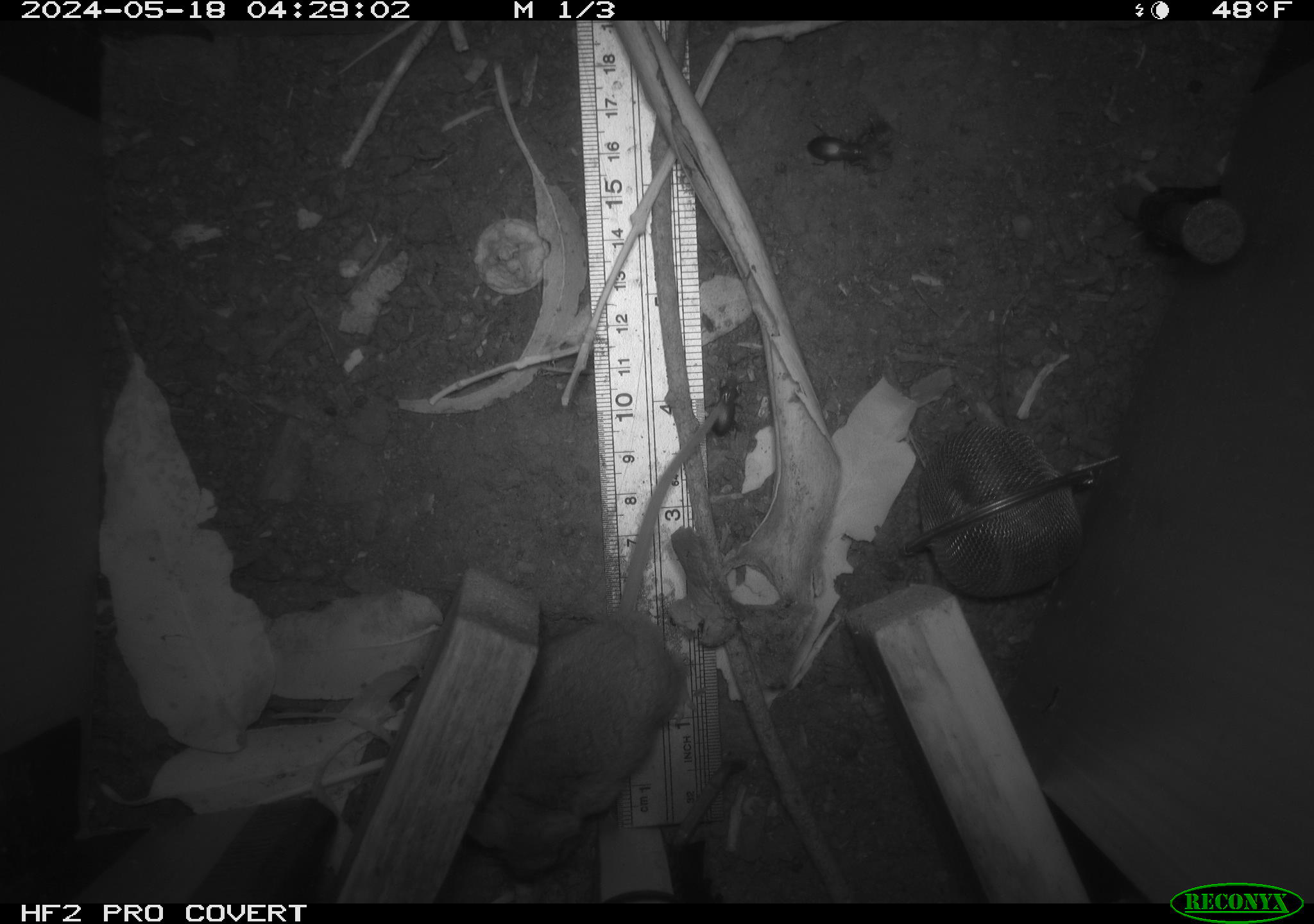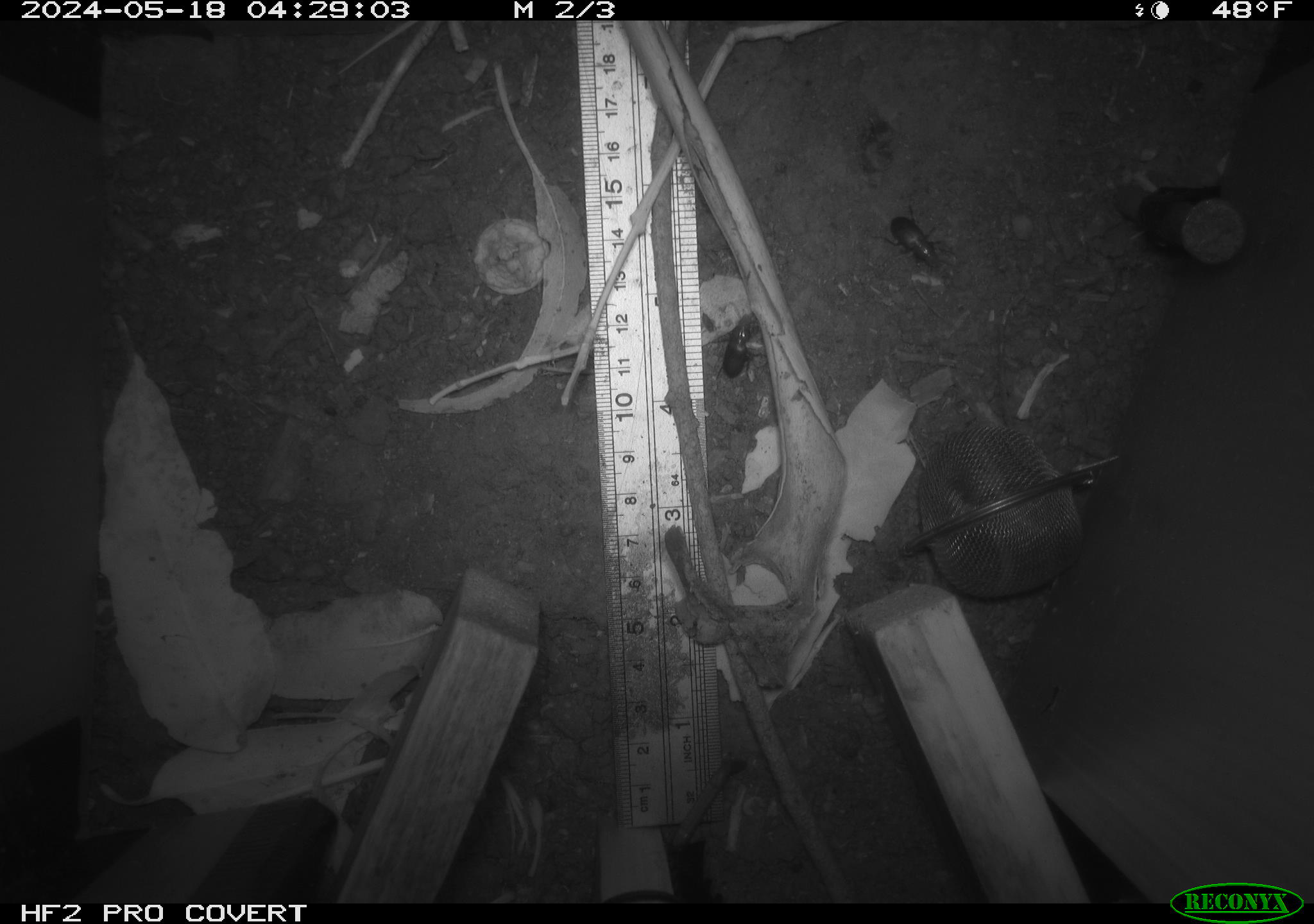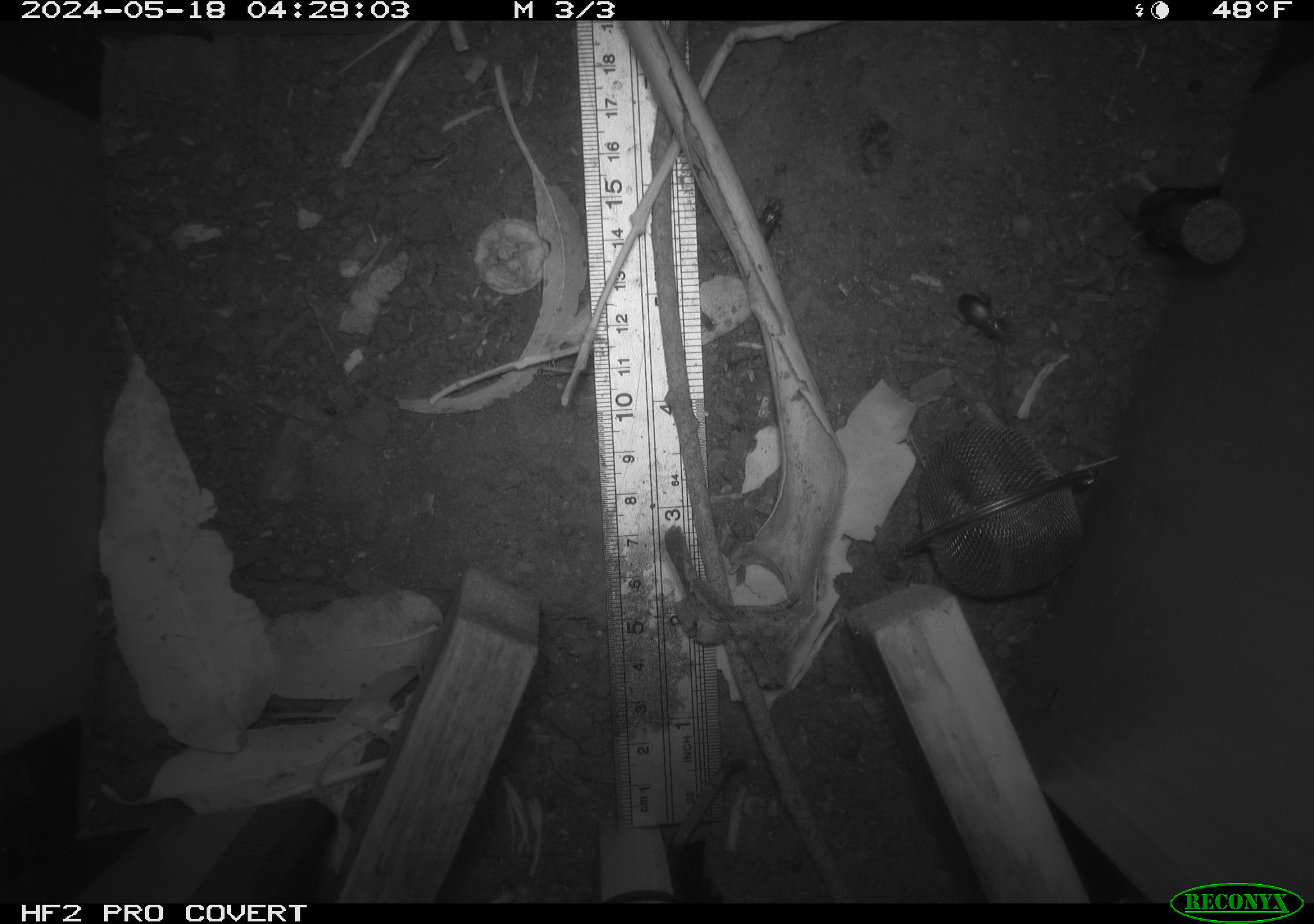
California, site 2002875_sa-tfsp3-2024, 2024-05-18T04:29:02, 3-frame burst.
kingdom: Animalia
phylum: Chordata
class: Mammalia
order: Rodentia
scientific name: Rodentia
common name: rodent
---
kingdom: Animalia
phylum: Arthropoda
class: Insecta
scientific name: Insecta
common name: insect